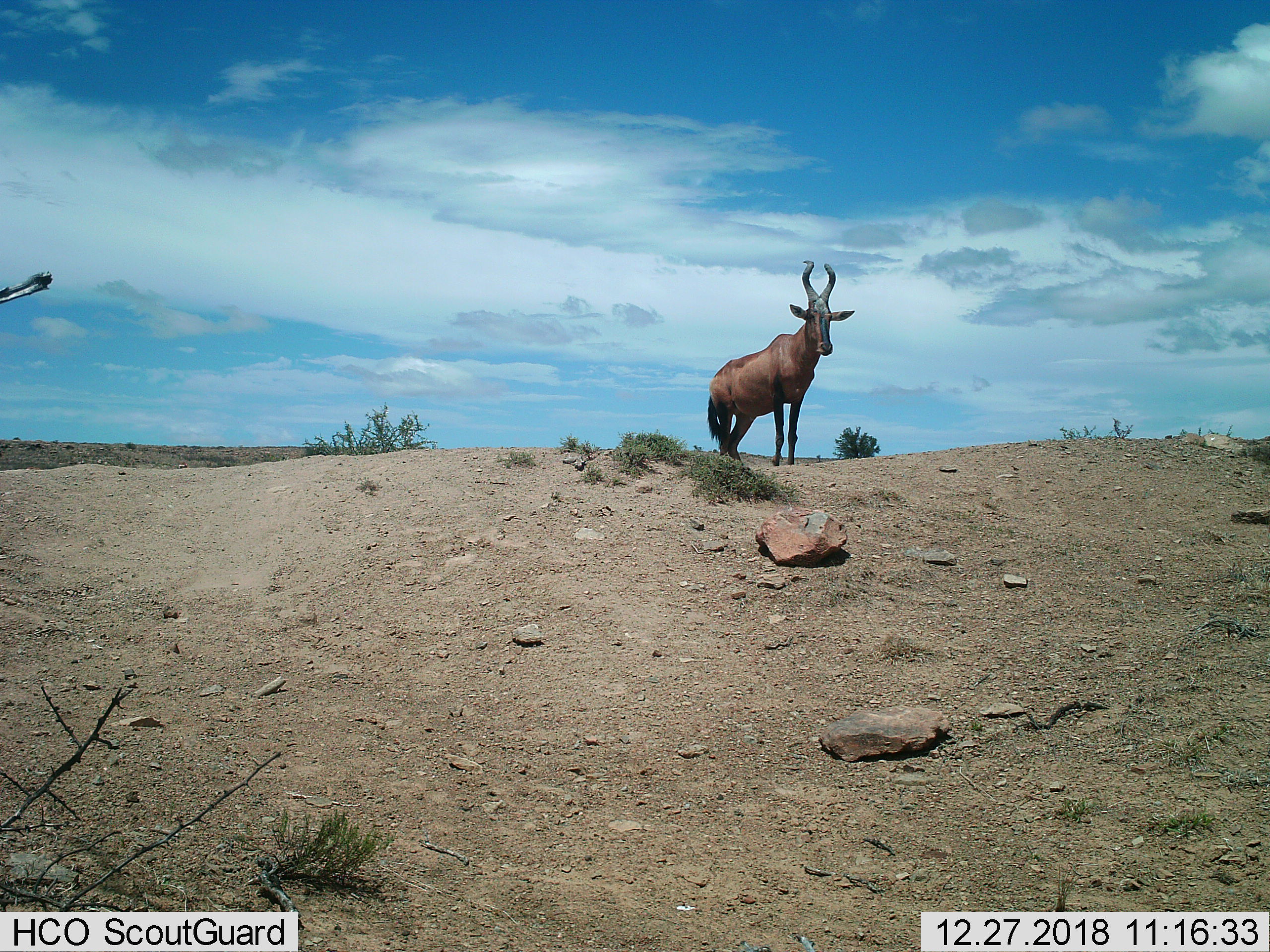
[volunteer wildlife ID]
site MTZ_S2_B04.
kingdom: Animalia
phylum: Chordata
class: Mammalia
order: Artiodactyla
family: Bovidae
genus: Alcelaphus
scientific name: Alcelaphus buselaphus caama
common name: red hartebeest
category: hartebeestred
Hartebeestred (red hartebeest) (Alcelaphus buselaphus caama), count 1. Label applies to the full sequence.